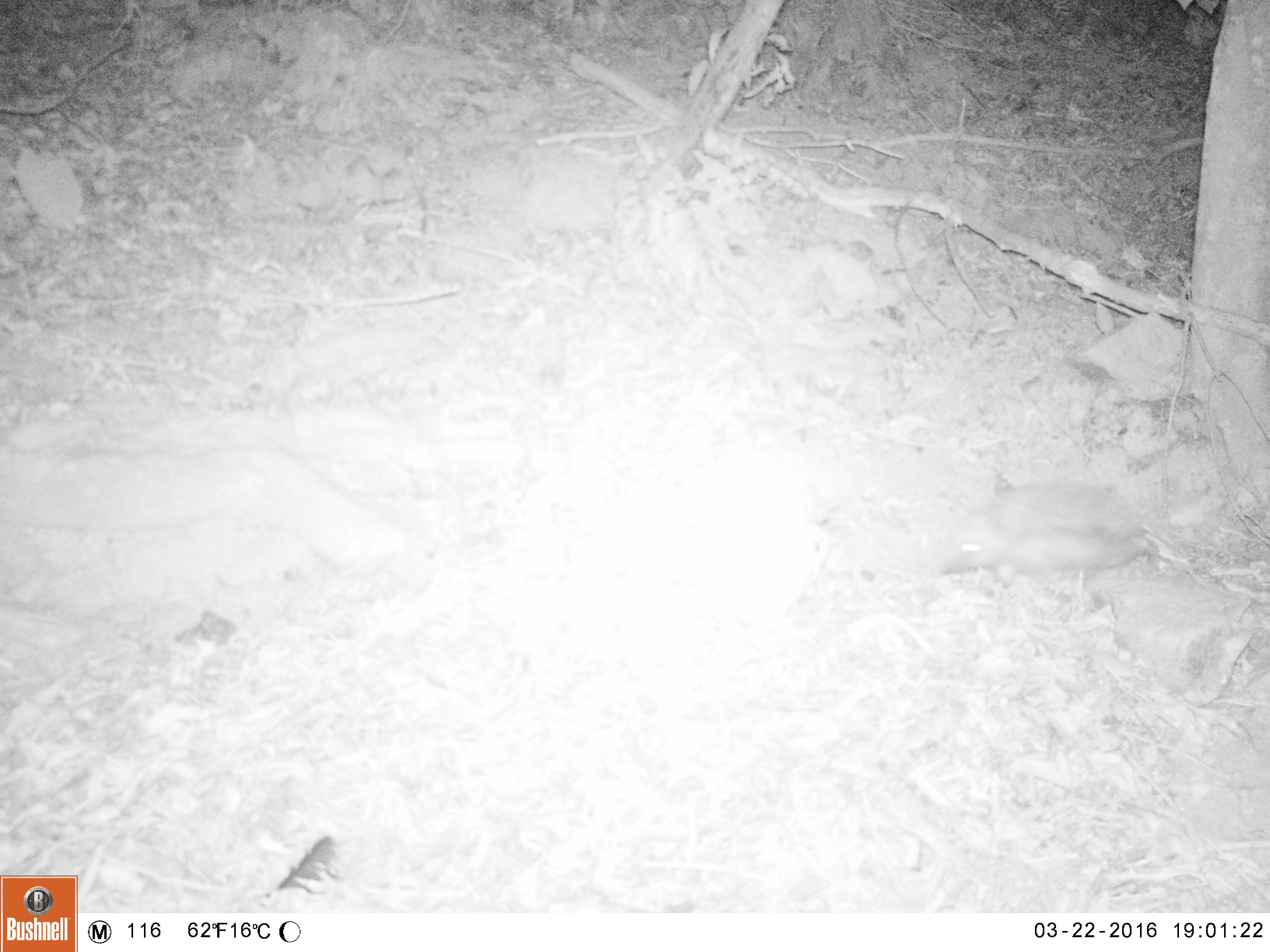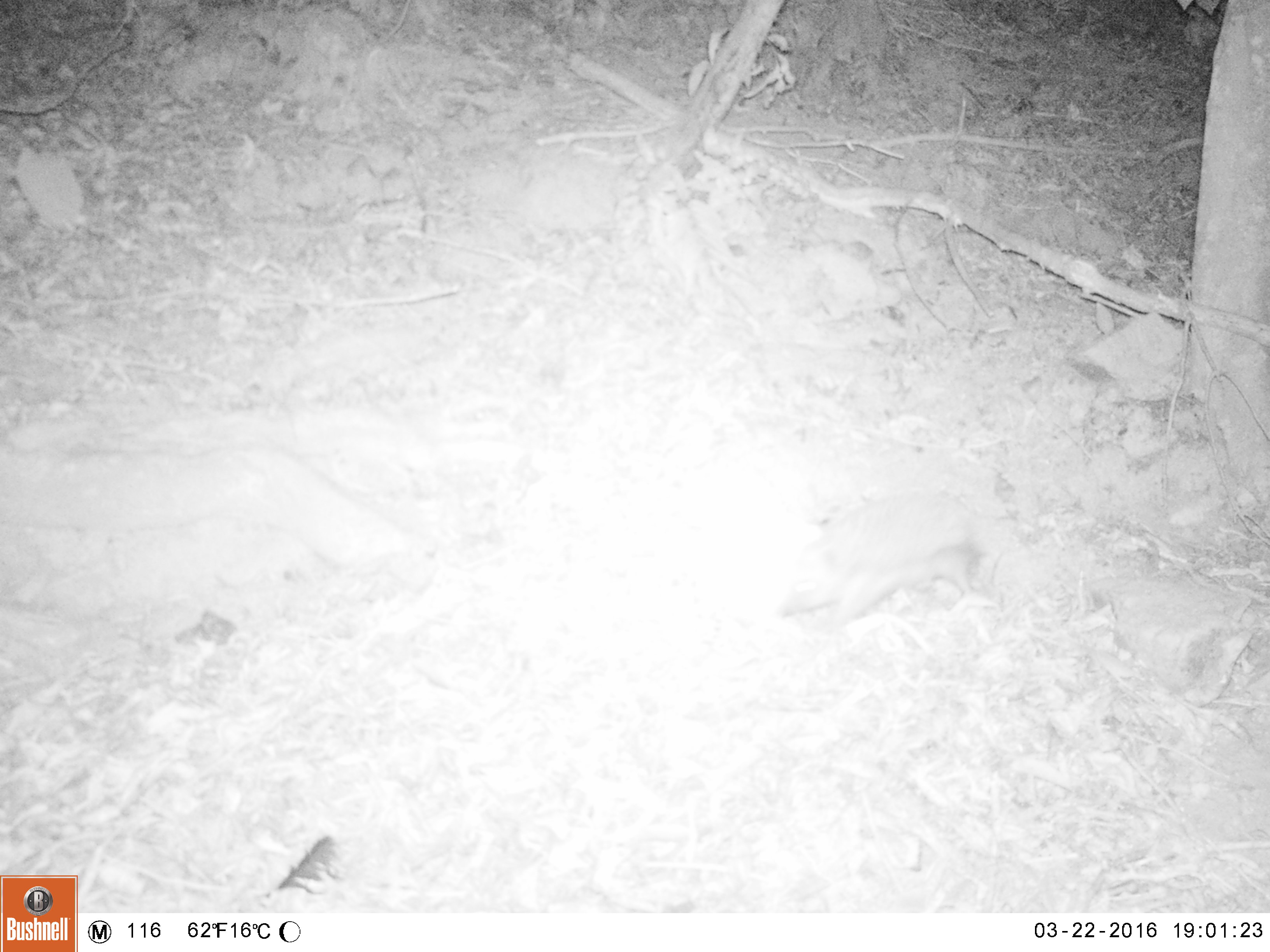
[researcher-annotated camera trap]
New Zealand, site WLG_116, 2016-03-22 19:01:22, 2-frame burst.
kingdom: Animalia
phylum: Chordata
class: Mammalia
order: Eulipotyphla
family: Erinaceidae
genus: Erinaceus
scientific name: Erinaceus europaeus europaeus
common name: european hedgehog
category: hedgehog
Hedgehog (european hedgehog) (Erinaceus europaeus europaeus).